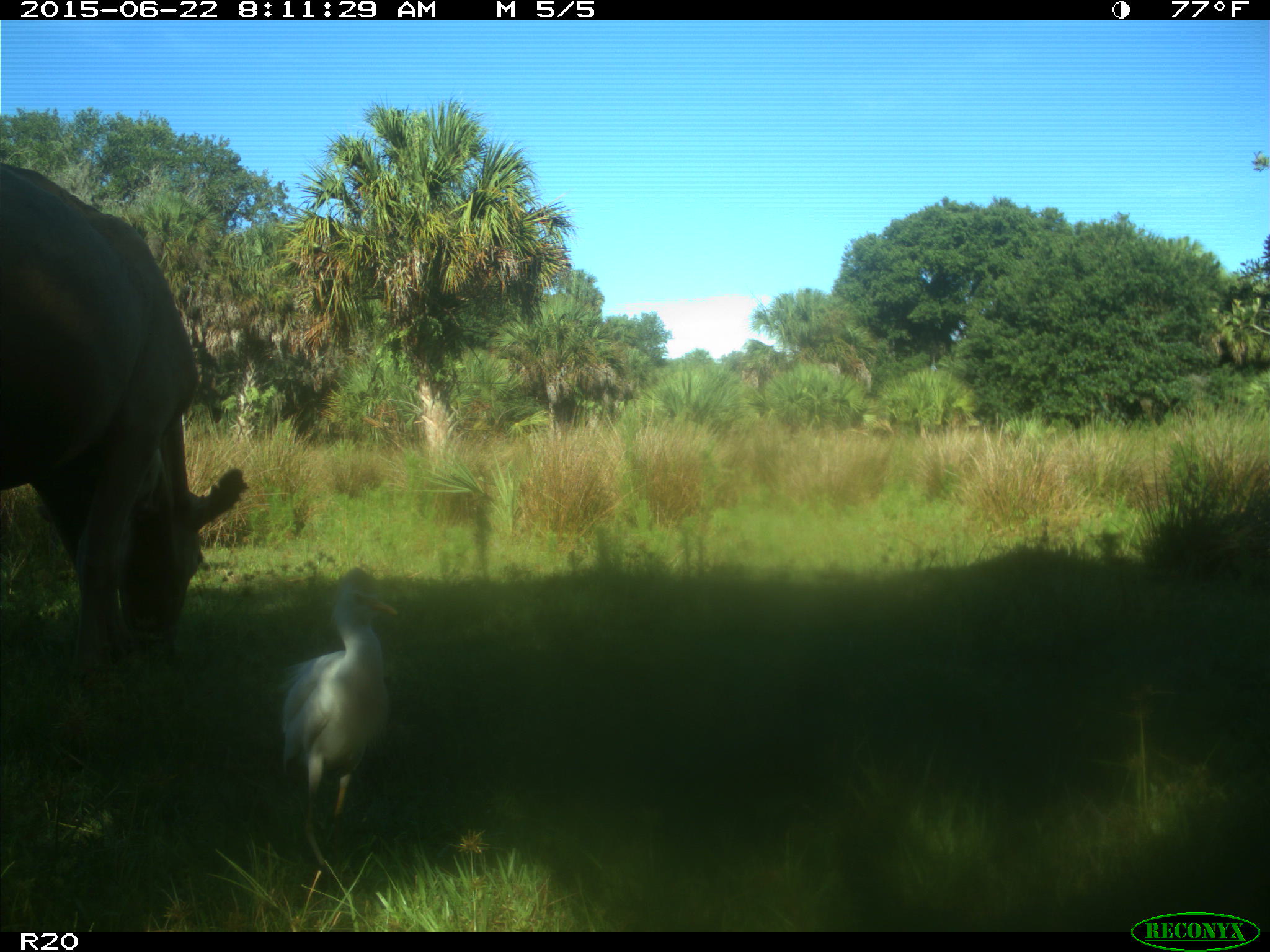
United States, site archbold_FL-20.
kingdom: Animalia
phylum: Chordata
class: Mammalia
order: Artiodactyla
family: Bovidae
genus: Bos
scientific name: Bos taurus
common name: domestic cow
Bos taurus (domestic cow).